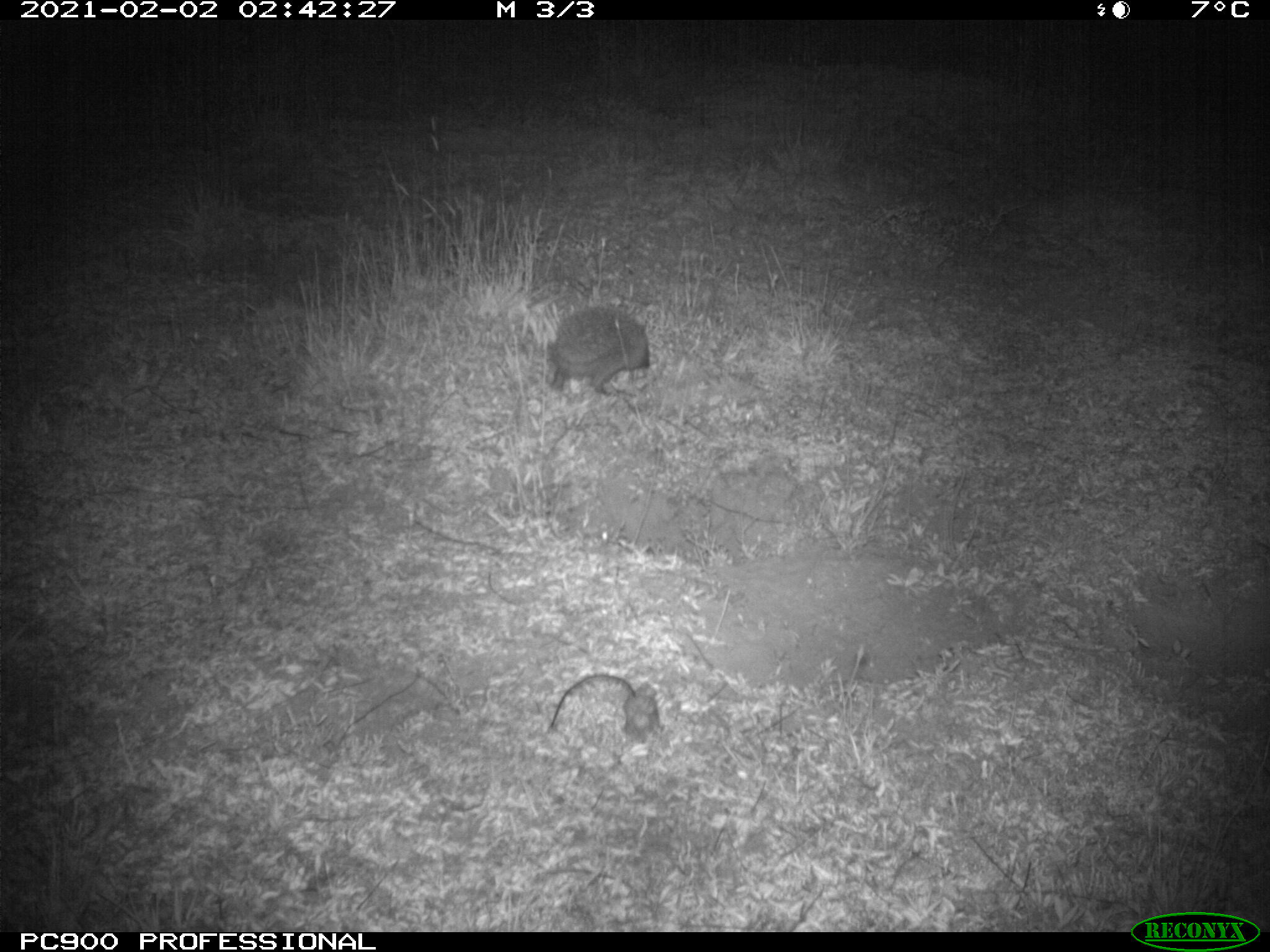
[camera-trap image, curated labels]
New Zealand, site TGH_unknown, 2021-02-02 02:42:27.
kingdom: Animalia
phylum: Chordata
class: Mammalia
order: Eulipotyphla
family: Erinaceidae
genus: Erinaceus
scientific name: Erinaceus europaeus europaeus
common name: european hedgehog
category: hedgehog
Hedgehog (european hedgehog) (Erinaceus europaeus europaeus).